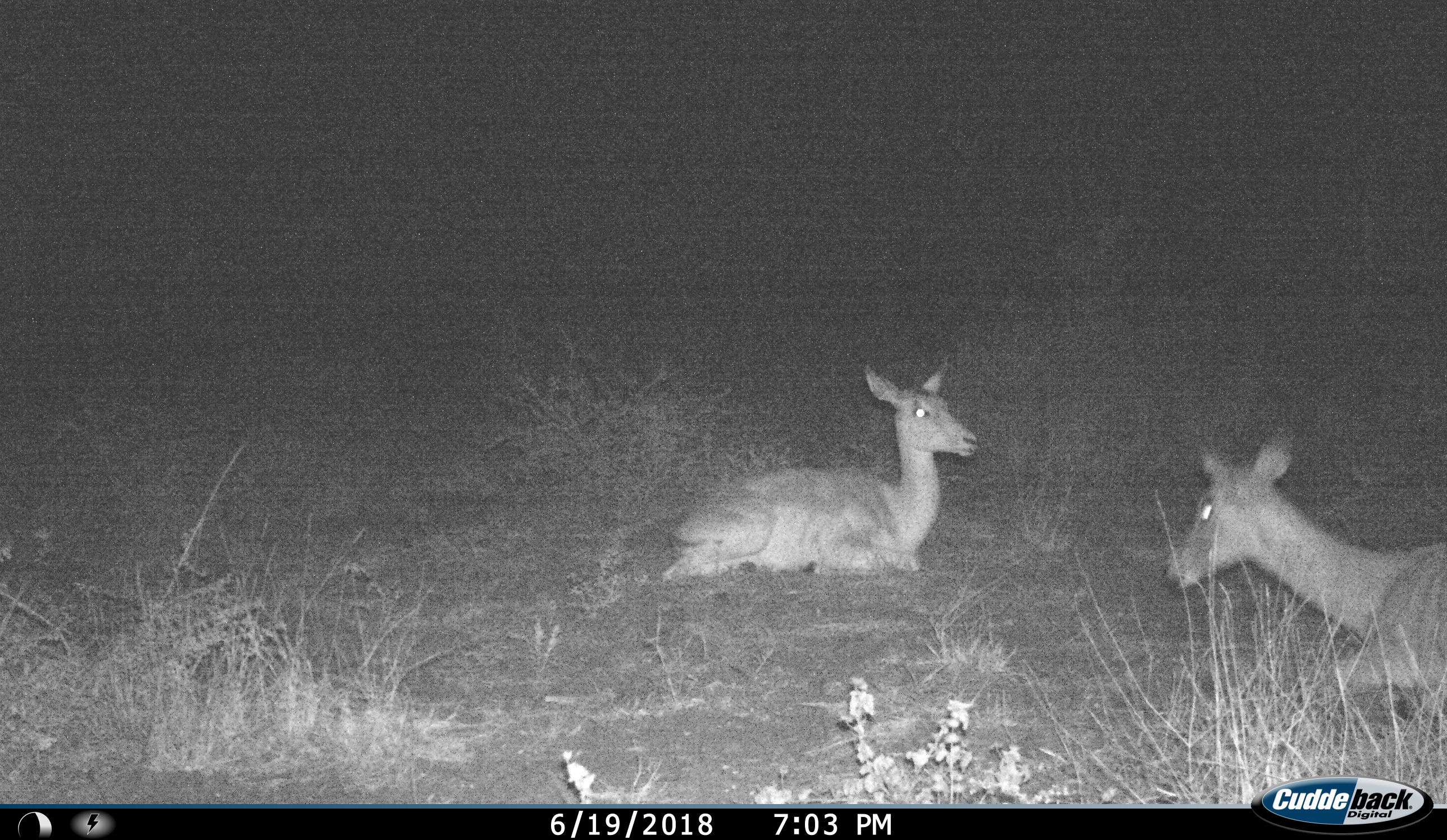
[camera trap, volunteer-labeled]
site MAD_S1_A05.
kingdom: Animalia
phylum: Chordata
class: Mammalia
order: Artiodactyla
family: Bovidae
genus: Aepyceros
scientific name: Aepyceros melampus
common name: impala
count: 2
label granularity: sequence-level